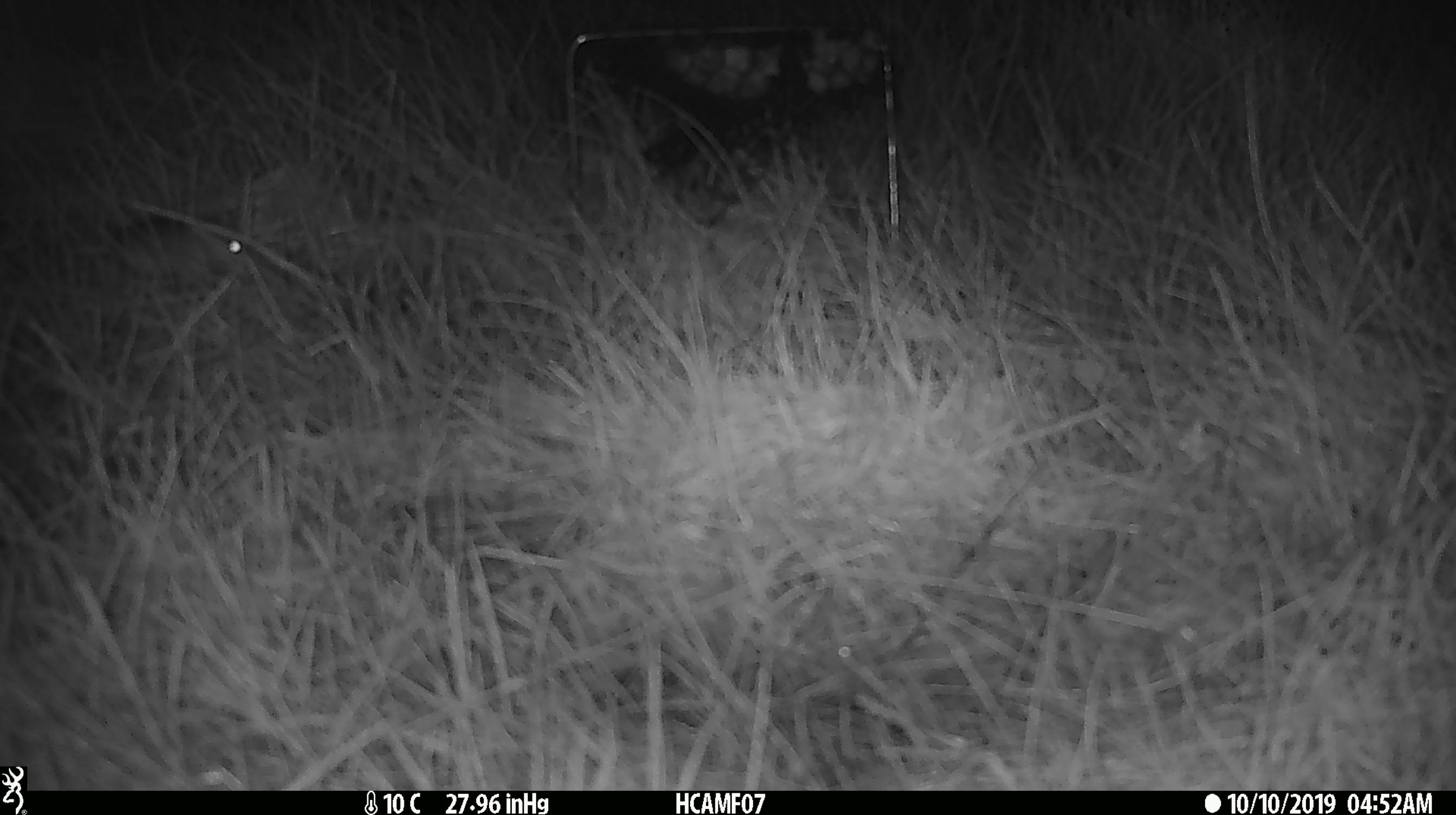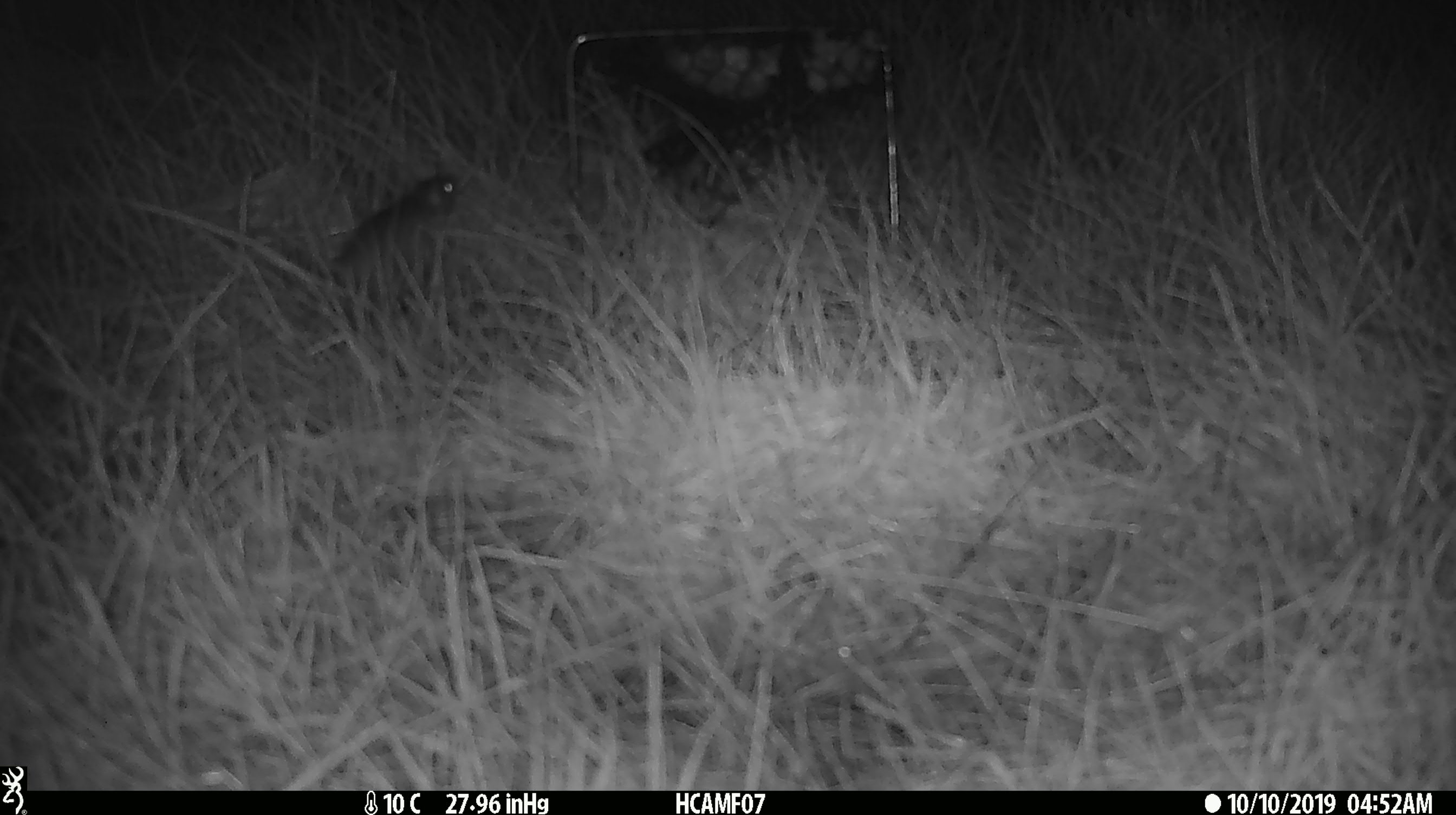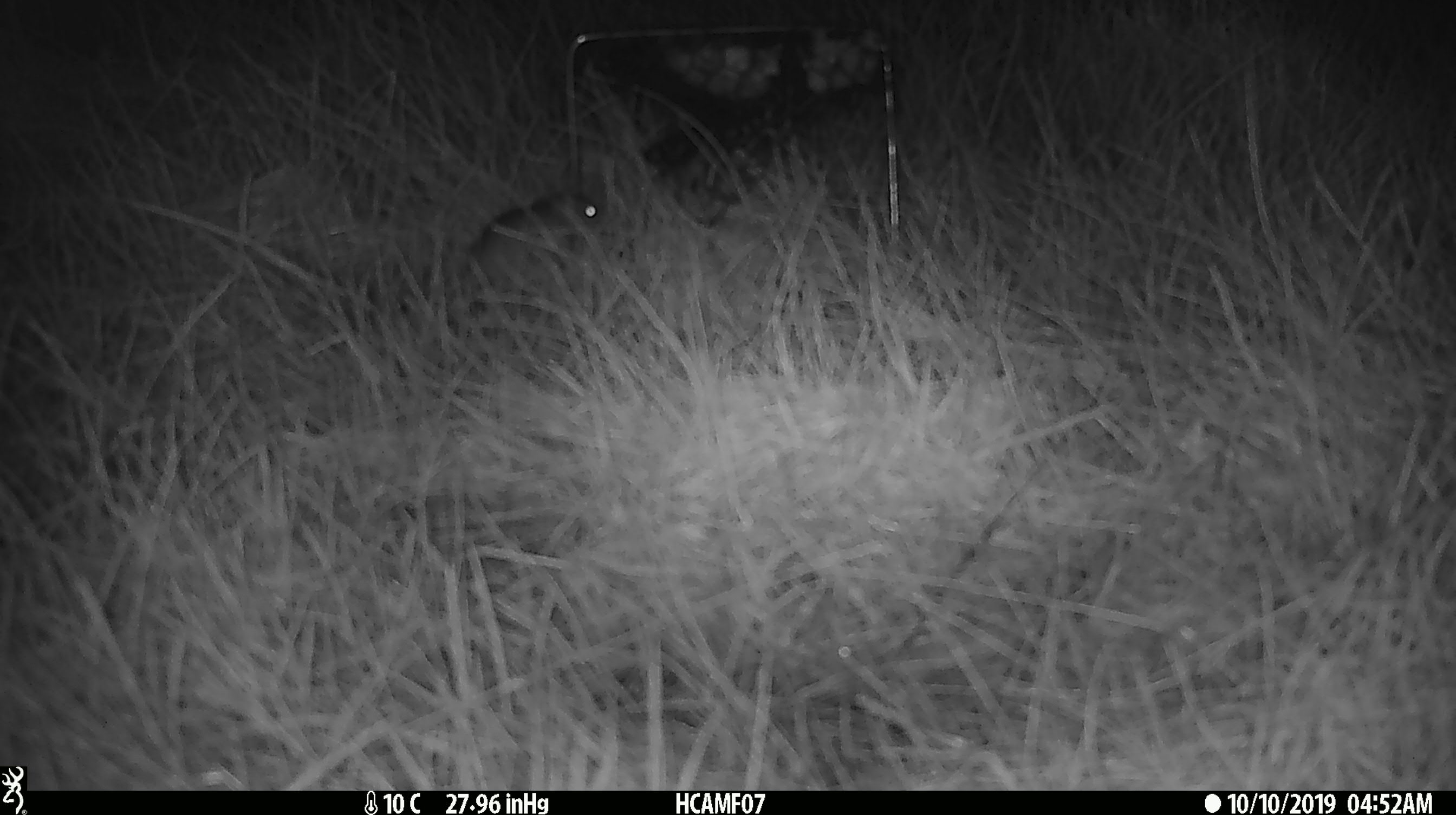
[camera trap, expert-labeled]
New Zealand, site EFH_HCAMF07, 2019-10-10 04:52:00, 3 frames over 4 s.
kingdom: Animalia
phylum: Chordata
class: Mammalia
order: Rodentia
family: Muridae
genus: Mus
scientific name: Mus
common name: mouse